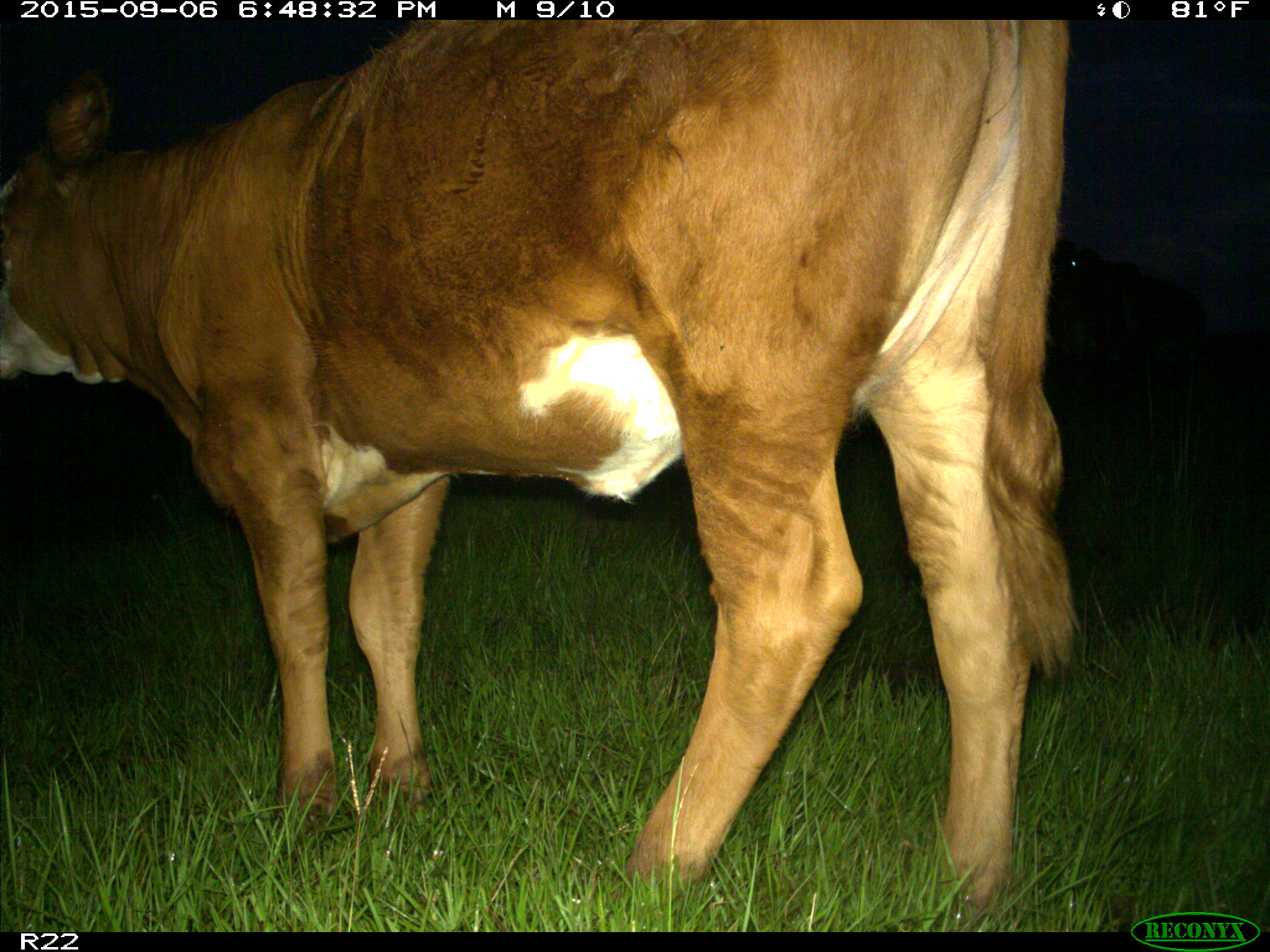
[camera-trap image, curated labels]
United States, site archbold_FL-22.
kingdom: Animalia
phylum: Chordata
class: Mammalia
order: Artiodactyla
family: Bovidae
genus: Bos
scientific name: Bos taurus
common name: domestic cow